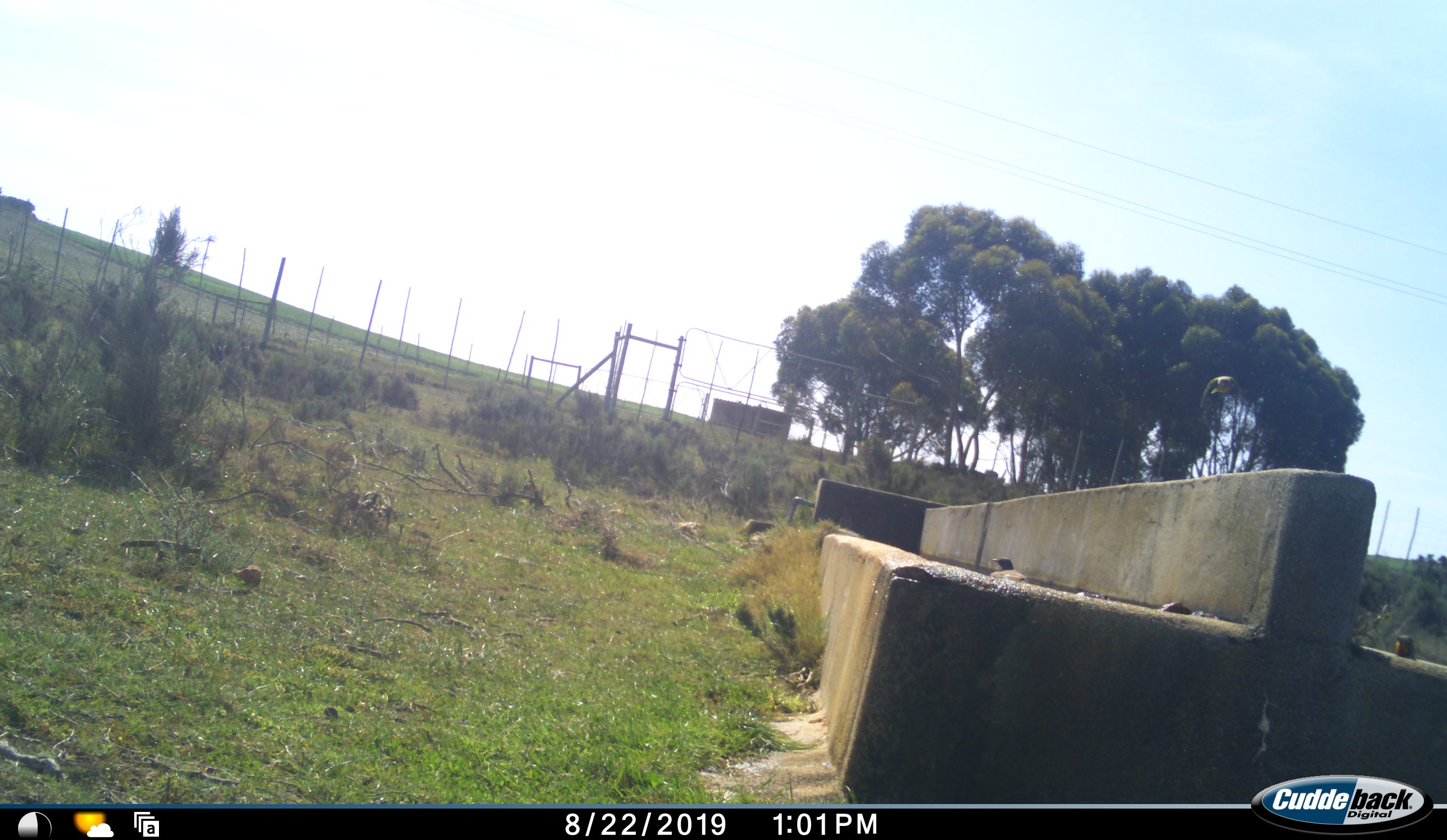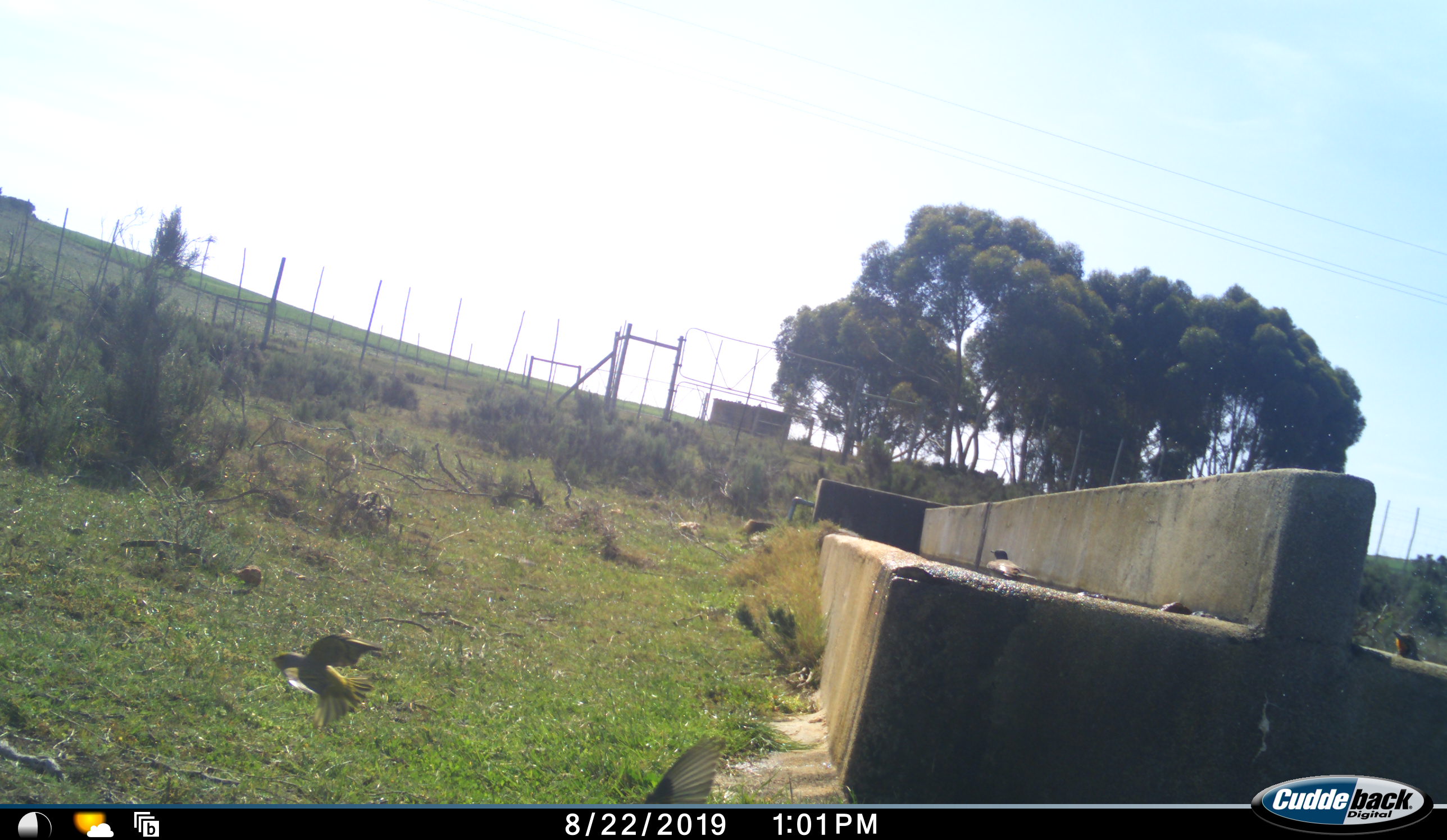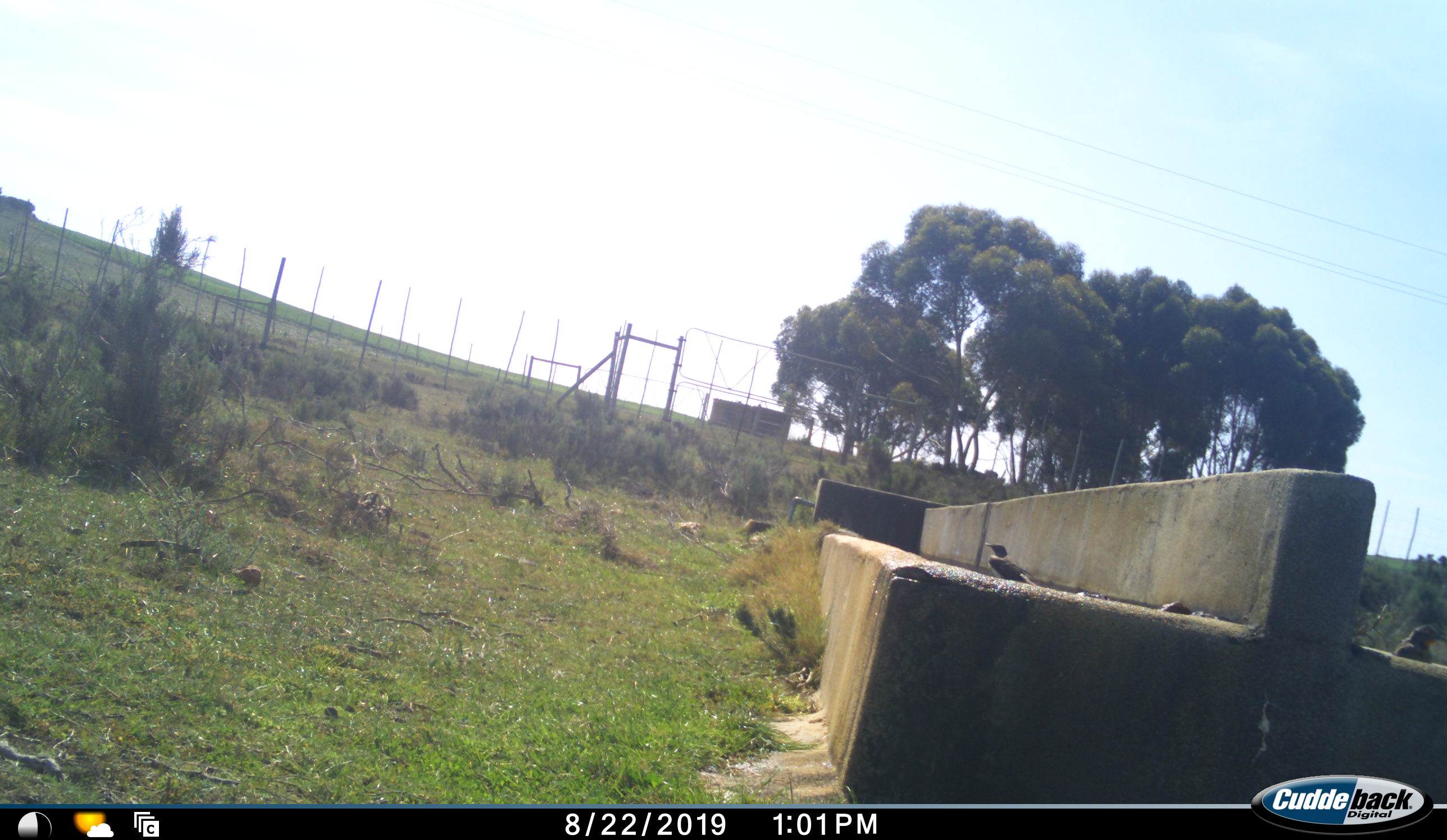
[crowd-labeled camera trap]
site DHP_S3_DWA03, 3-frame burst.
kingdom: Animalia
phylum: Chordata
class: Aves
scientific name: Aves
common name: bird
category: birdother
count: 4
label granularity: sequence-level